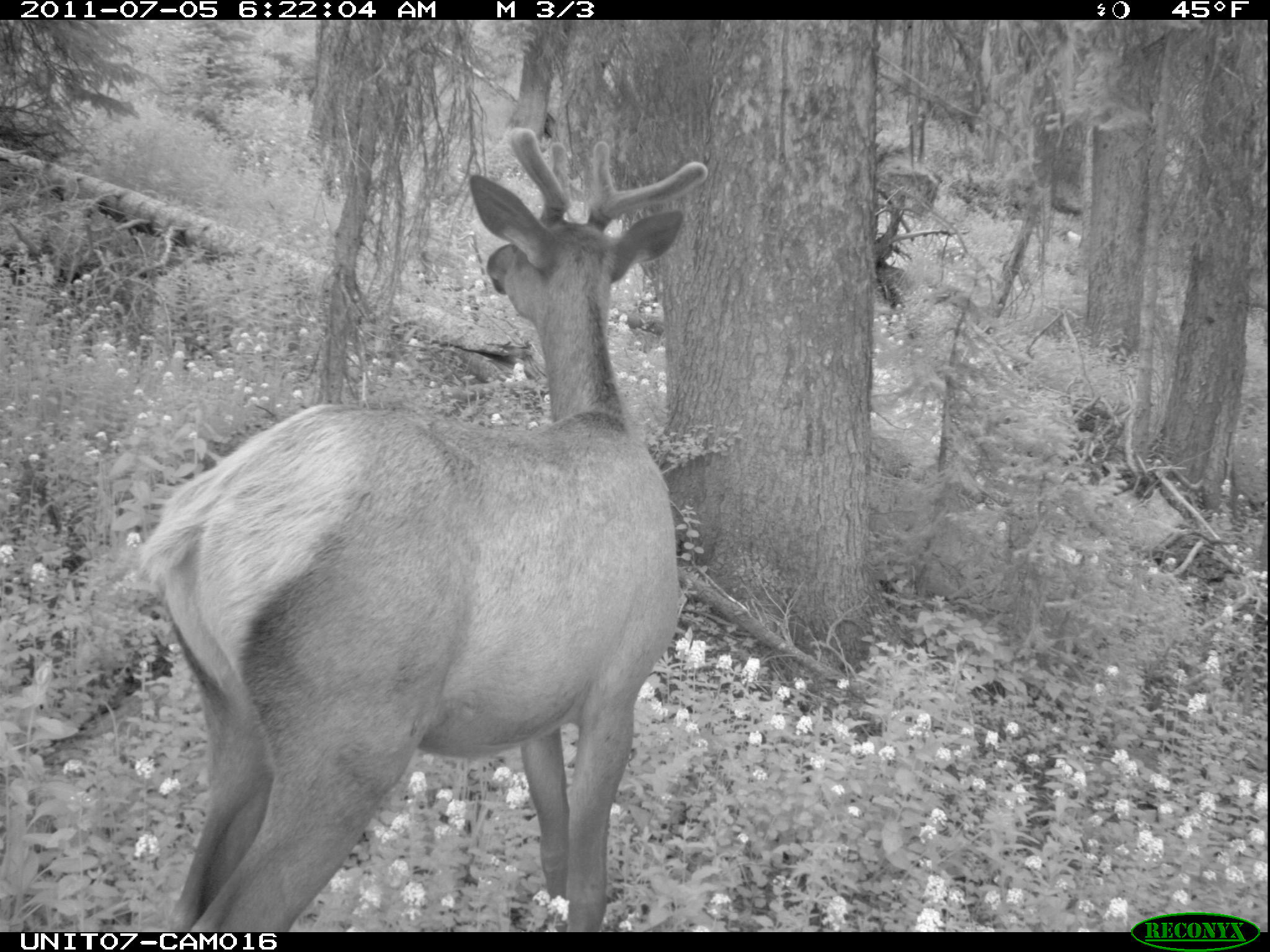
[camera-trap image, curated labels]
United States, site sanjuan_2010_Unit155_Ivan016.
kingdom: Animalia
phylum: Chordata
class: Mammalia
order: Artiodactyla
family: Cervidae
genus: Cervus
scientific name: Cervus elaphus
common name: red deer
Cervus elaphus (red deer).